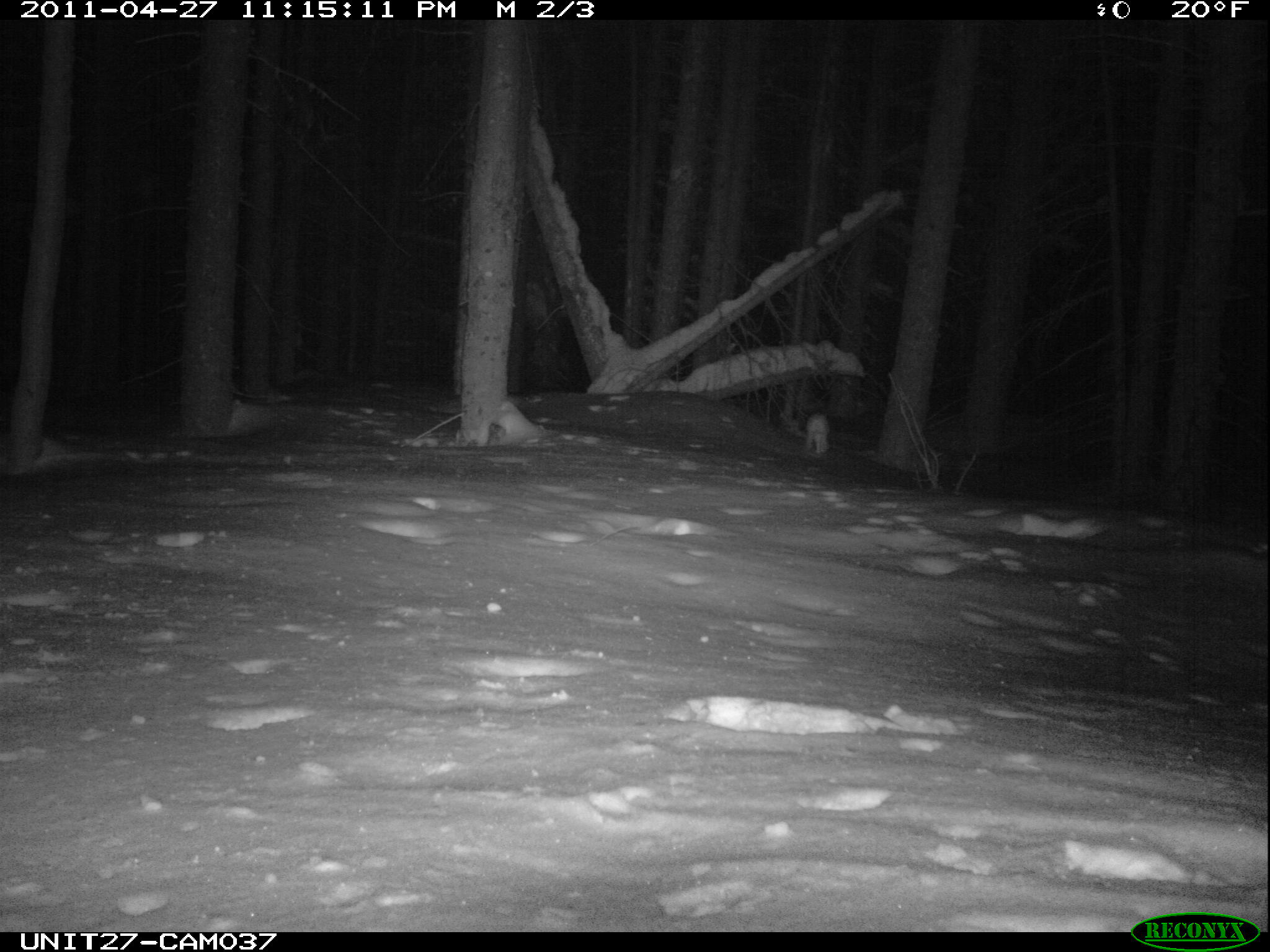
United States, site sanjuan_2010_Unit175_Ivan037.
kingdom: Animalia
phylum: Chordata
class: Mammalia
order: Lagomorpha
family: Leporidae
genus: Lepus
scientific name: Lepus americanus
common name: snowshoe hare